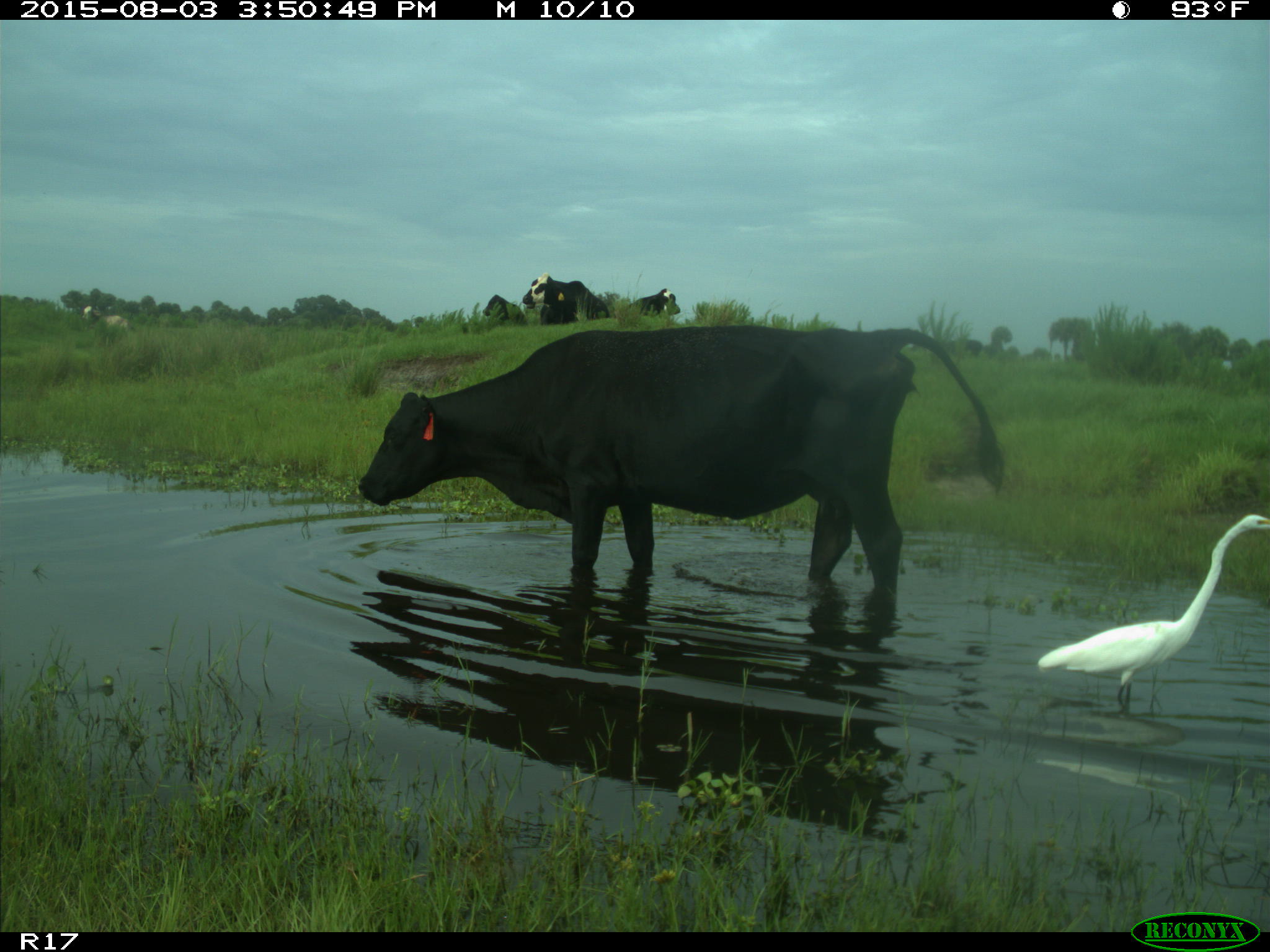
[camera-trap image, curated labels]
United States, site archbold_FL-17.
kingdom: Animalia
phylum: Chordata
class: Mammalia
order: Artiodactyla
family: Bovidae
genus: Bos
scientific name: Bos taurus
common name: domestic cow